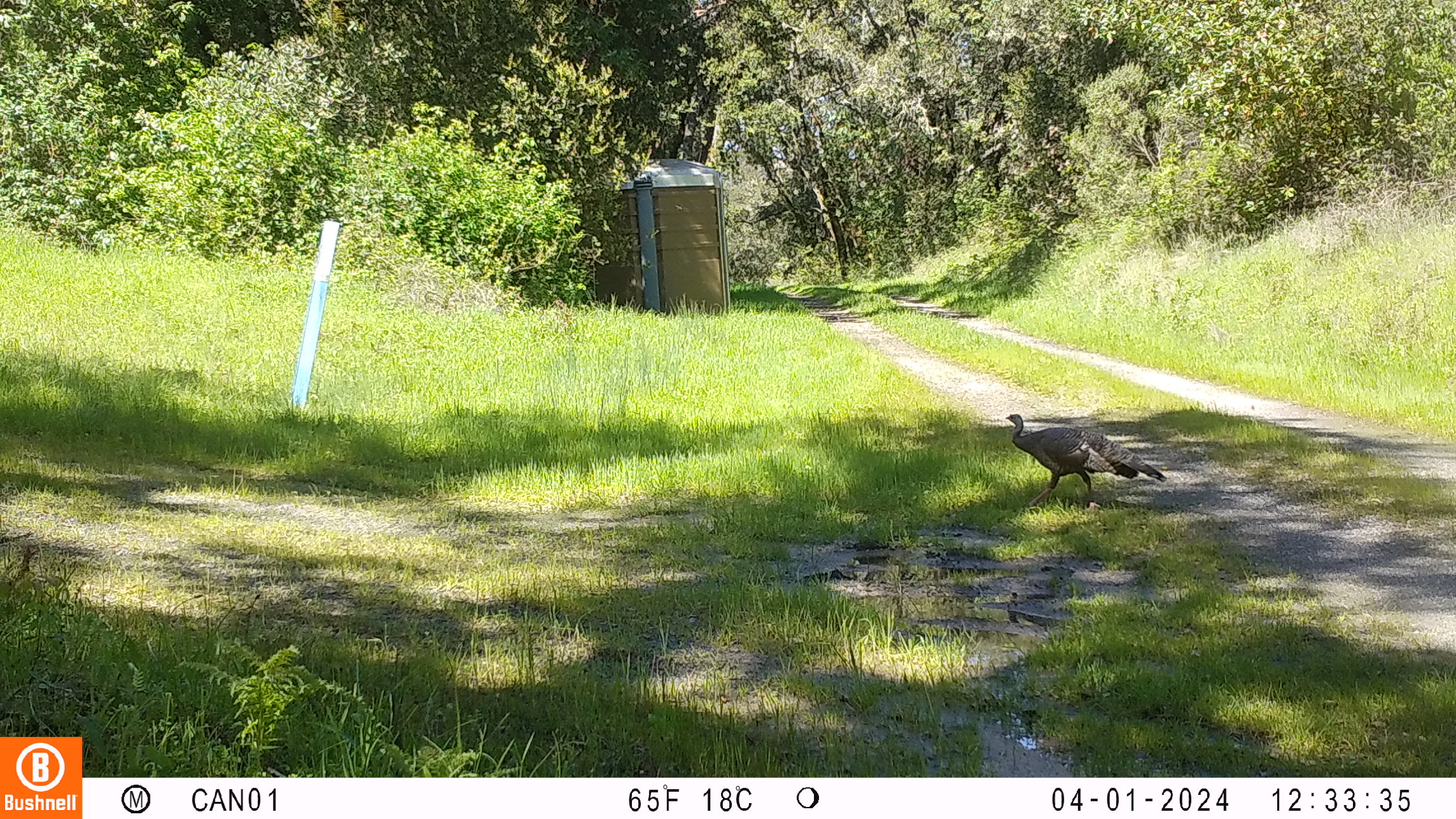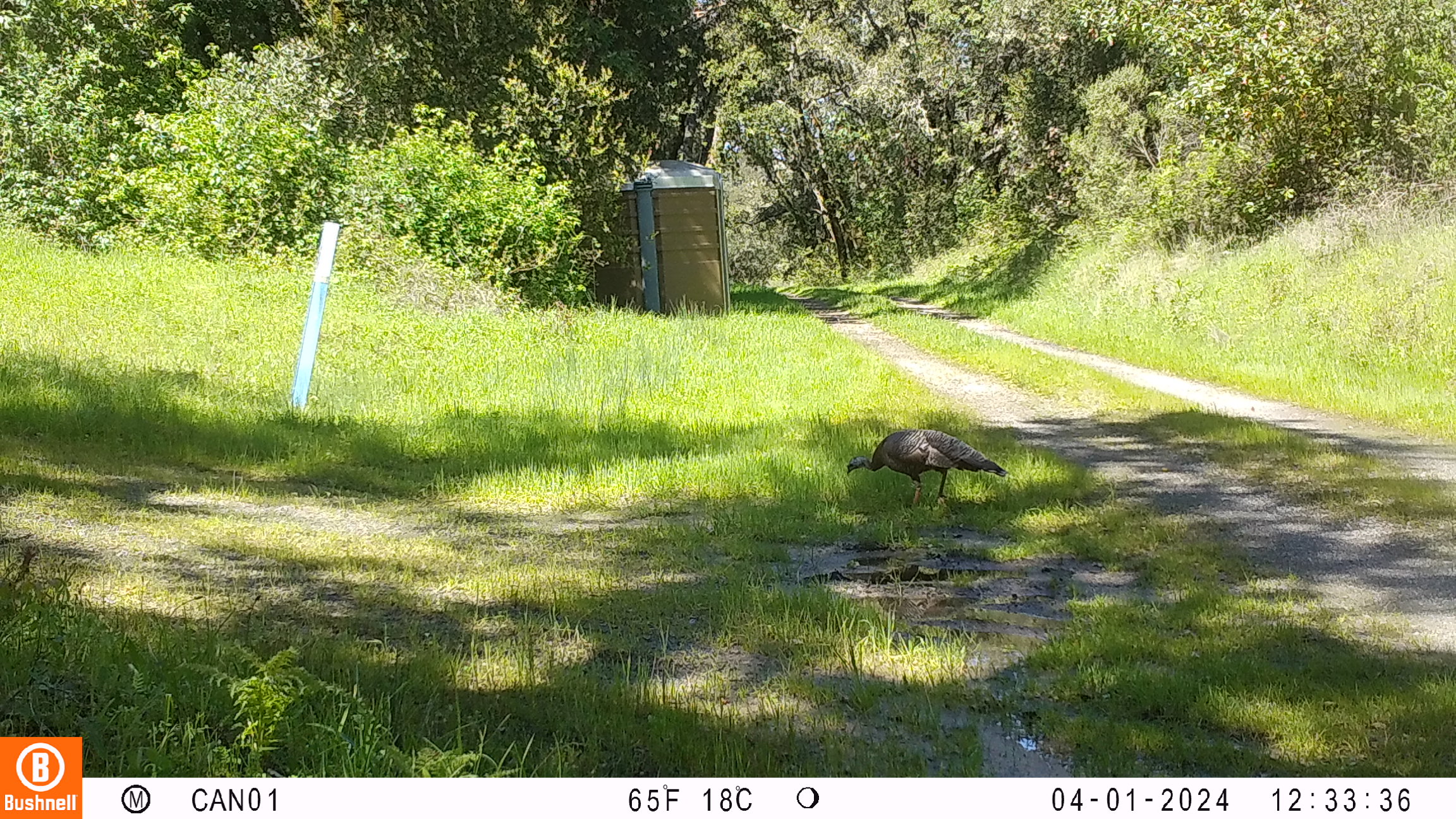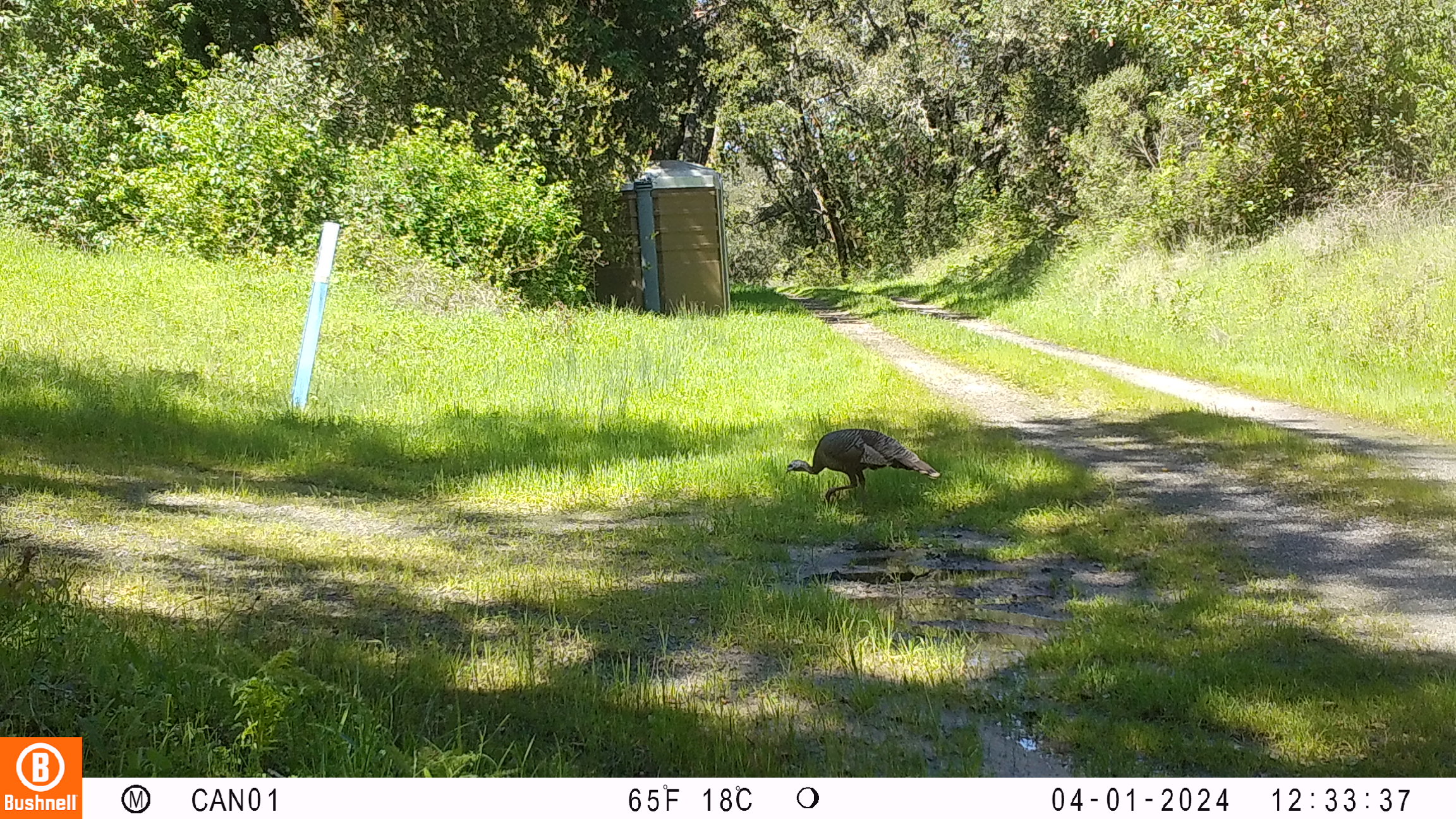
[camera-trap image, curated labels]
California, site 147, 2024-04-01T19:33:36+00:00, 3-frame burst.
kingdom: Animalia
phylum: Chordata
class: Aves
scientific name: Aves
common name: bird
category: unknown bird